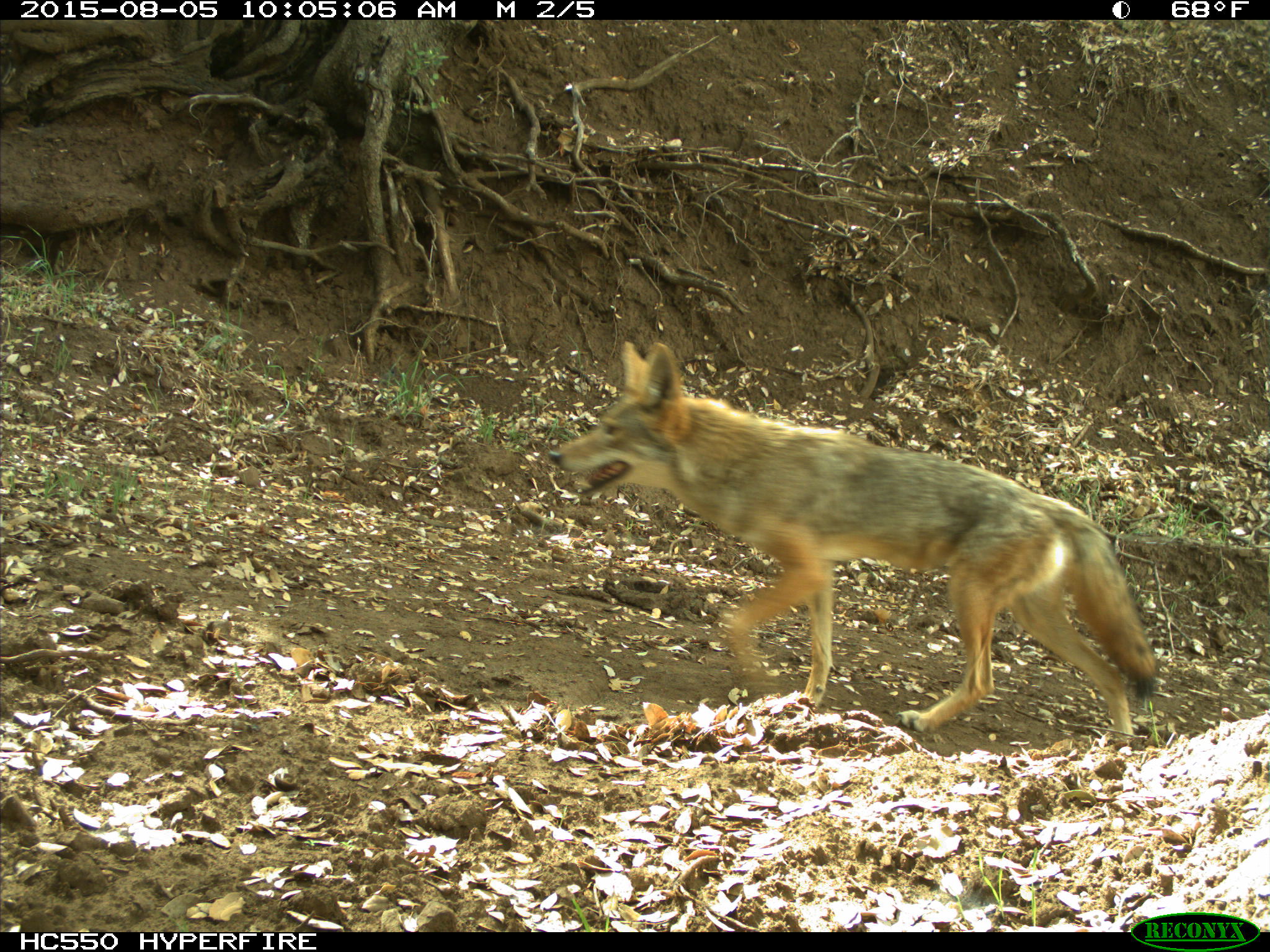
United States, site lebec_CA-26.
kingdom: Animalia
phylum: Chordata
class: Mammalia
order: Carnivora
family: Canidae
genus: Canis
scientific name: Canis latrans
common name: coyote